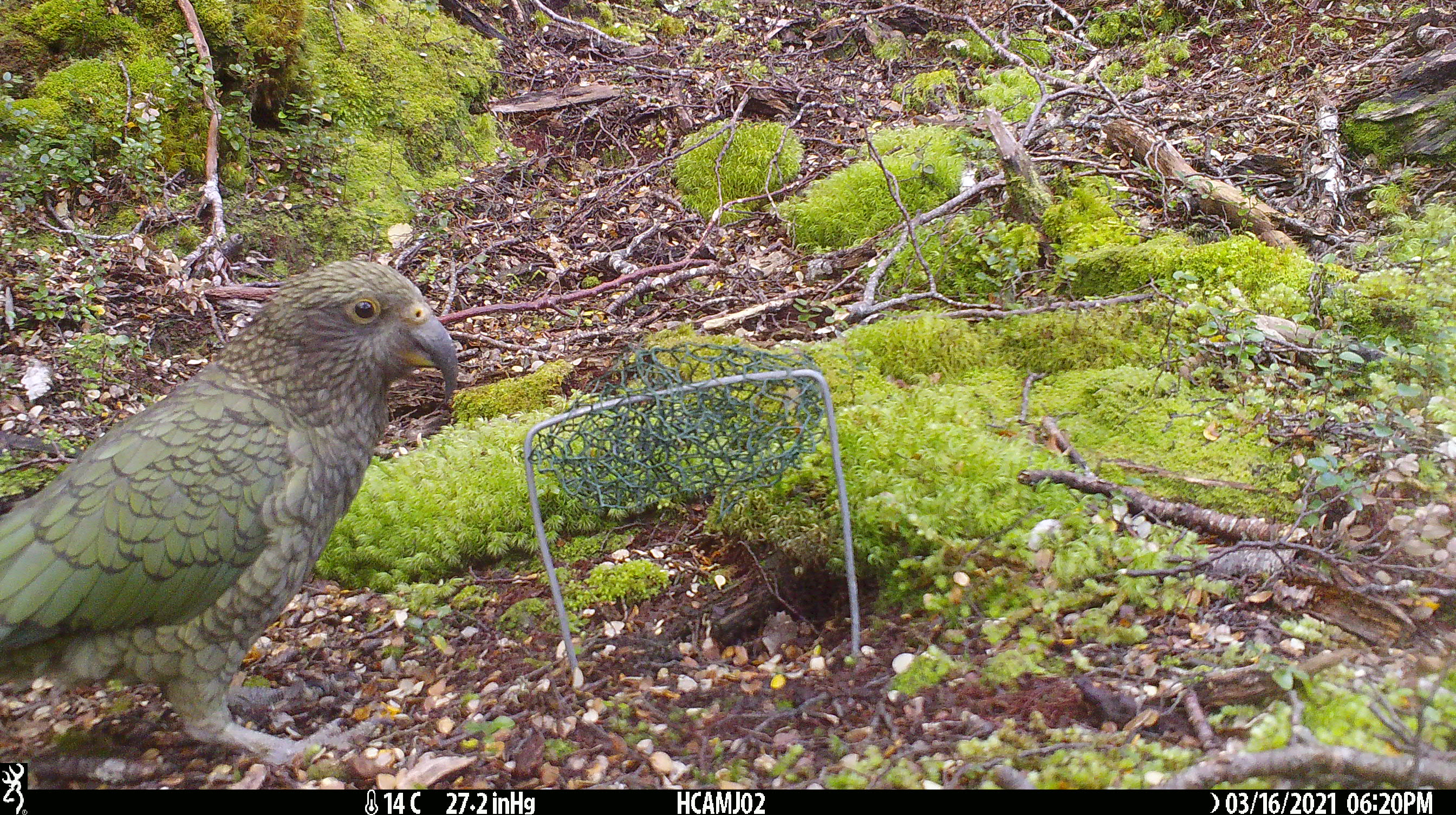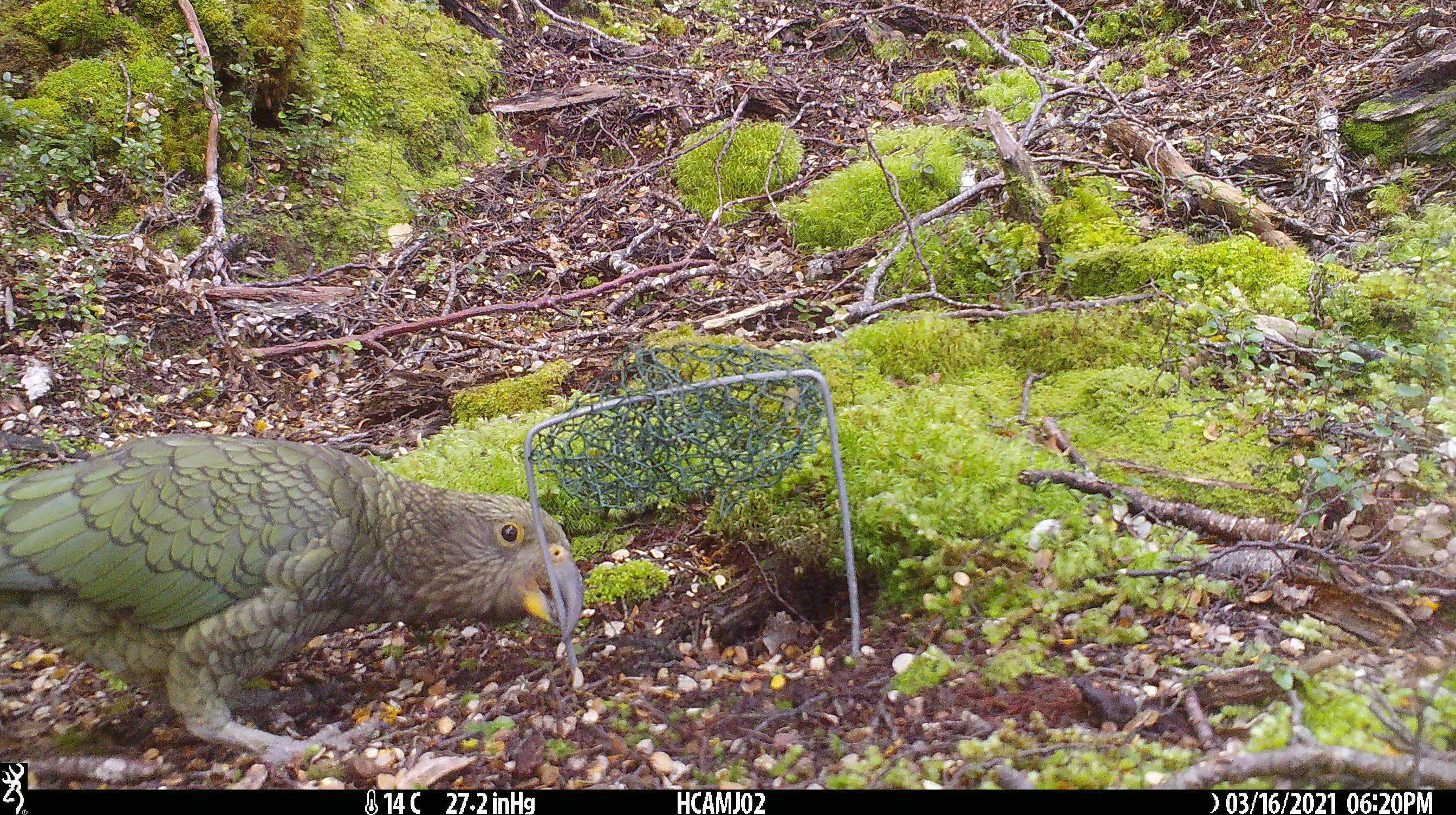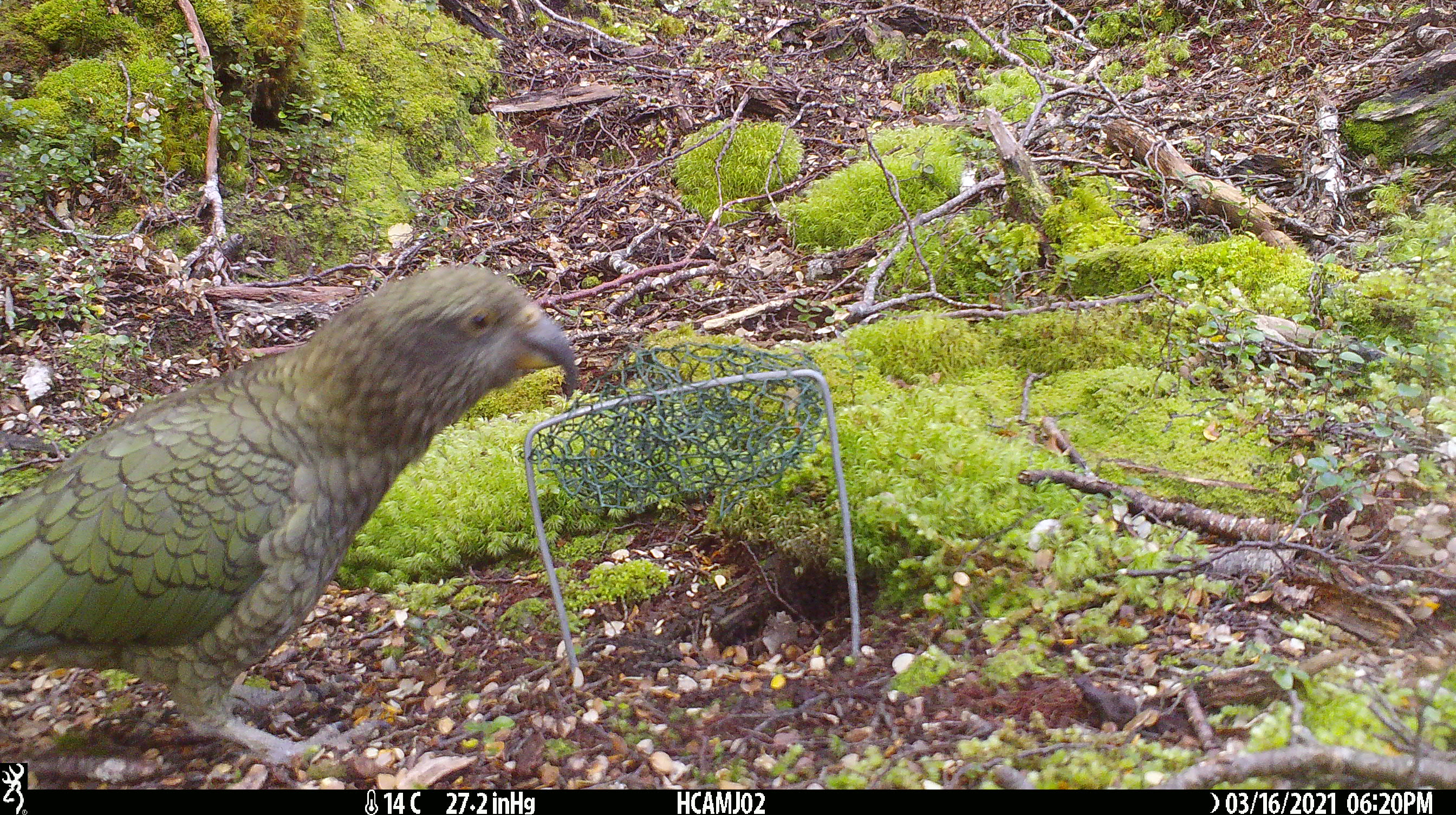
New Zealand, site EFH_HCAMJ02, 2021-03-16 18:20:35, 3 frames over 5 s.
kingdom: Animalia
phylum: Chordata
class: Aves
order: Psittaciformes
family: Strigopidae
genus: Nestor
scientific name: Nestor notabilis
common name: kea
Kea (Nestor notabilis).